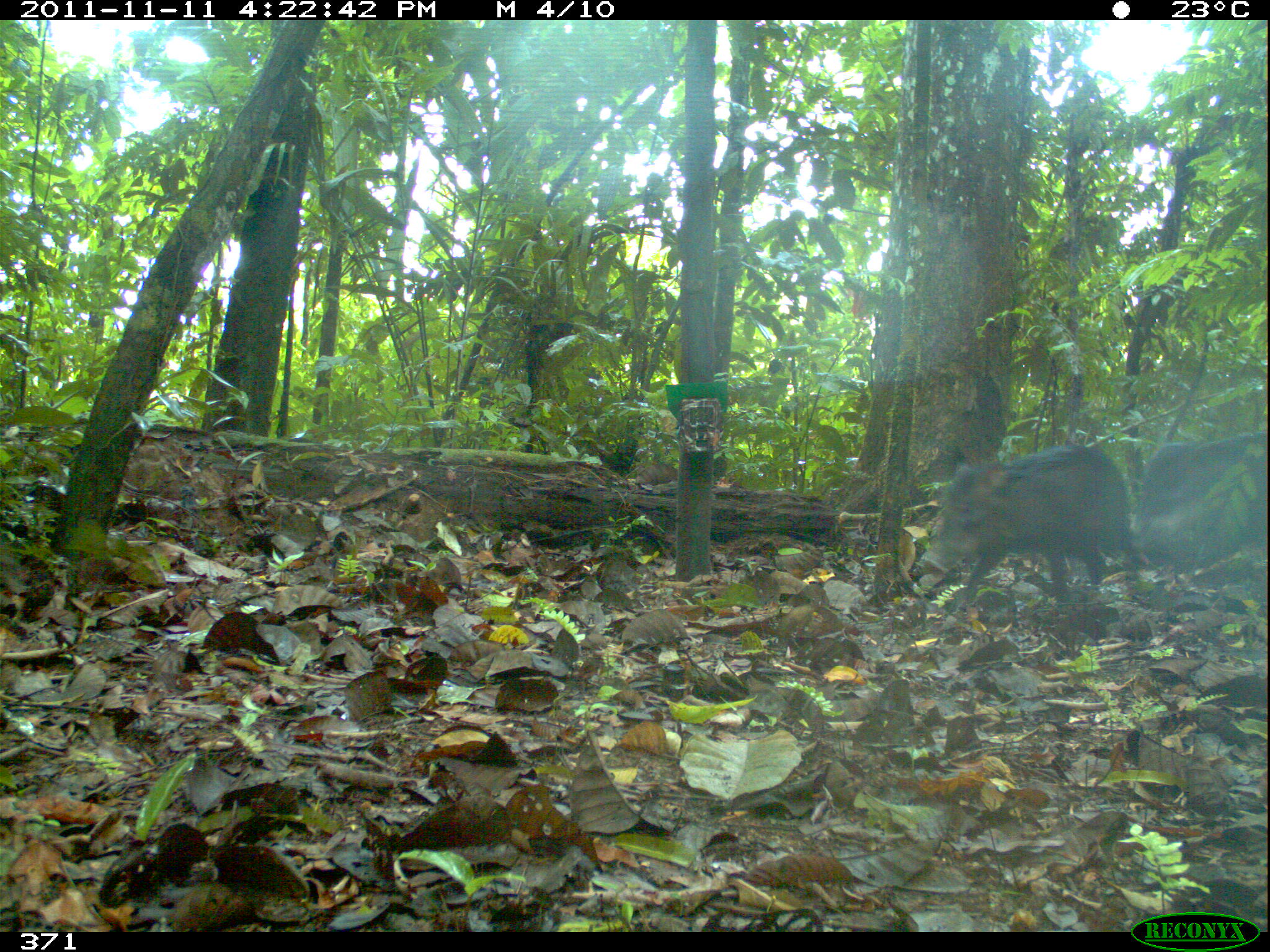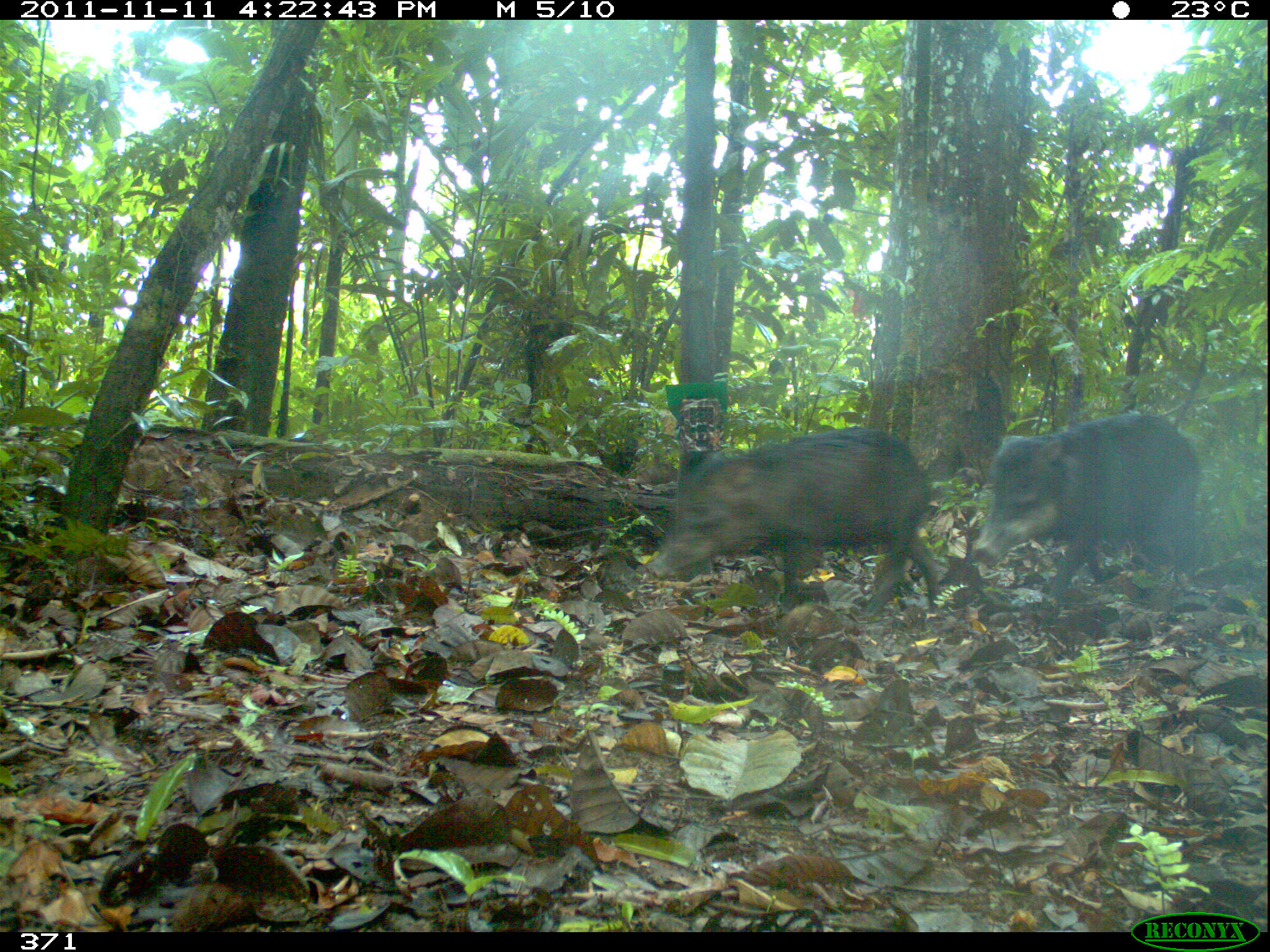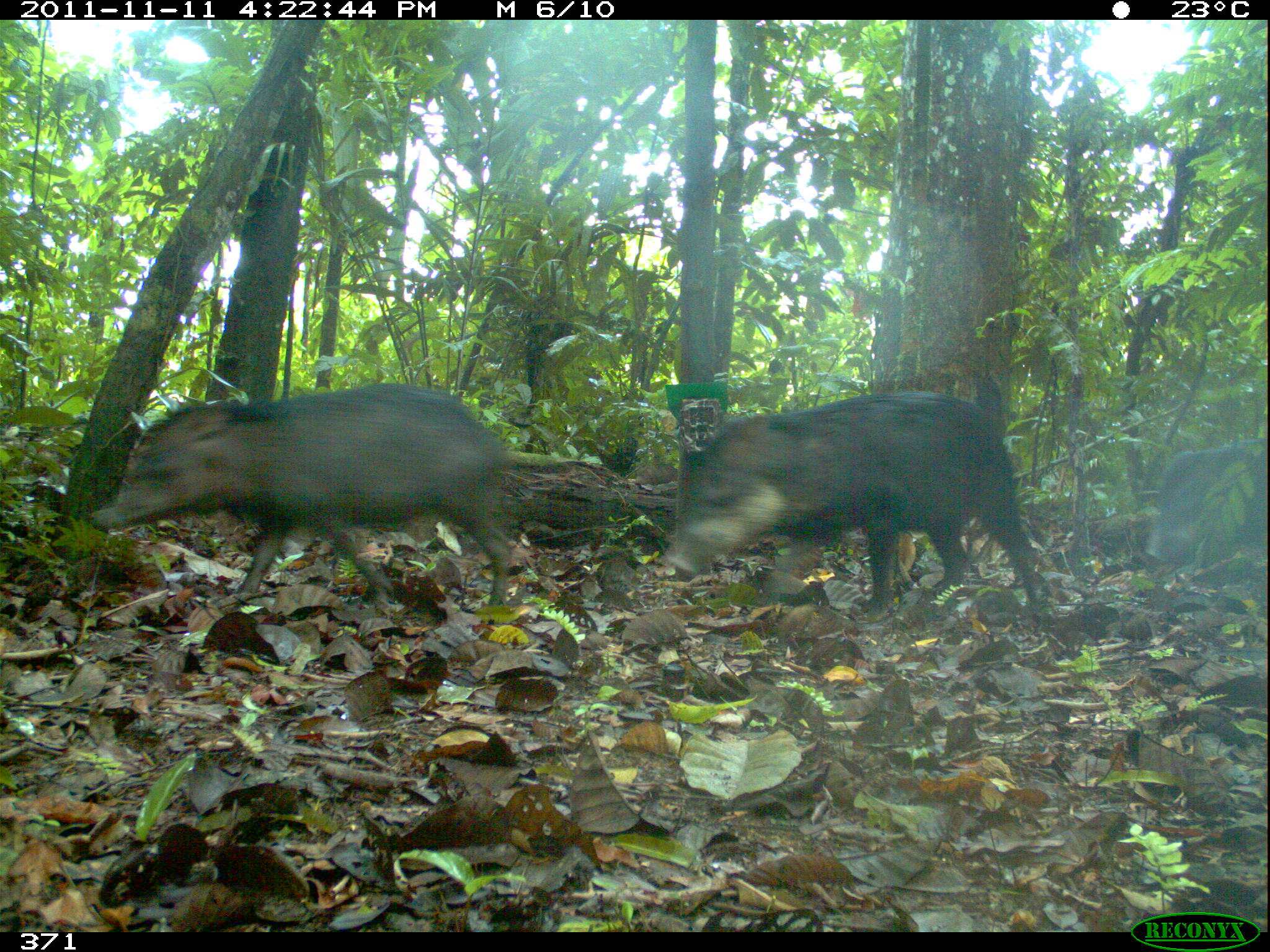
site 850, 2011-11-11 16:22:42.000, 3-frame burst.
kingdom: Animalia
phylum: Chordata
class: Mammalia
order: Artiodactyla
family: Tayassuidae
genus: Tayassu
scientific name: Tayassu pecari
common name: white-lipped peccary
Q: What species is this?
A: Tayassu pecari (white-lipped peccary).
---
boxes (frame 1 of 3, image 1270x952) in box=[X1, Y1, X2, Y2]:
tayassu pecari: box=[919, 447, 1139, 604]; box=[1134, 434, 1265, 572]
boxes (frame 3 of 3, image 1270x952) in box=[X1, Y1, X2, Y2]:
tayassu pecari: box=[87, 383, 510, 605]; box=[665, 391, 1052, 622]; box=[1145, 437, 1267, 562]